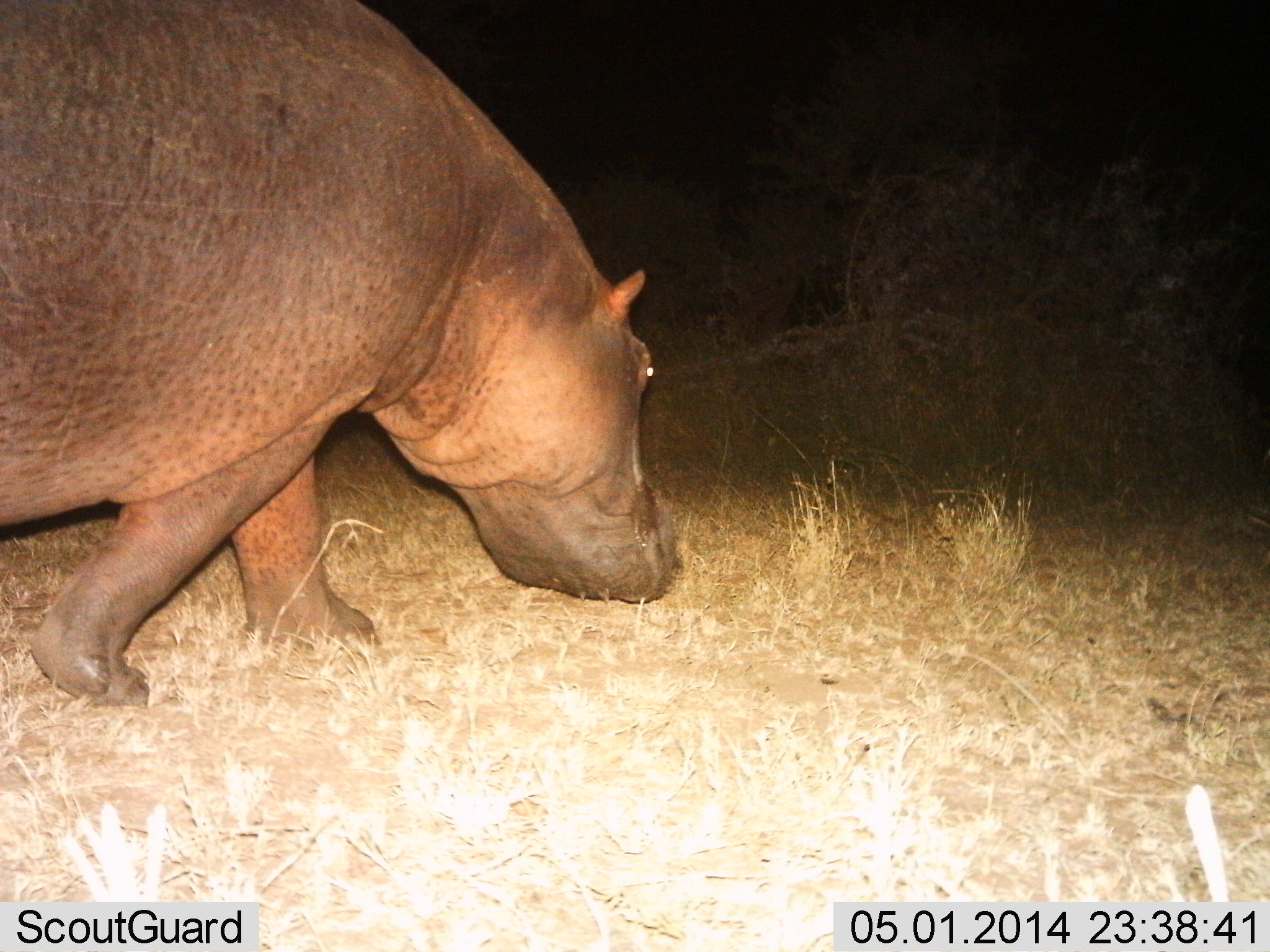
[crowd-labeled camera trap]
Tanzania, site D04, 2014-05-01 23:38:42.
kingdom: Animalia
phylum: Chordata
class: Mammalia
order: Artiodactyla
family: Hippopotamidae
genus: Hippopotamus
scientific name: Hippopotamus amphibius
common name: hippopotamus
Hippopotamus (Hippopotamus amphibius), count 1. Behavior (volunteer vote fractions): standing 3%, resting 0%, moving 79%, interacting 0%. Young present (vote fraction): 0%. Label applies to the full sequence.